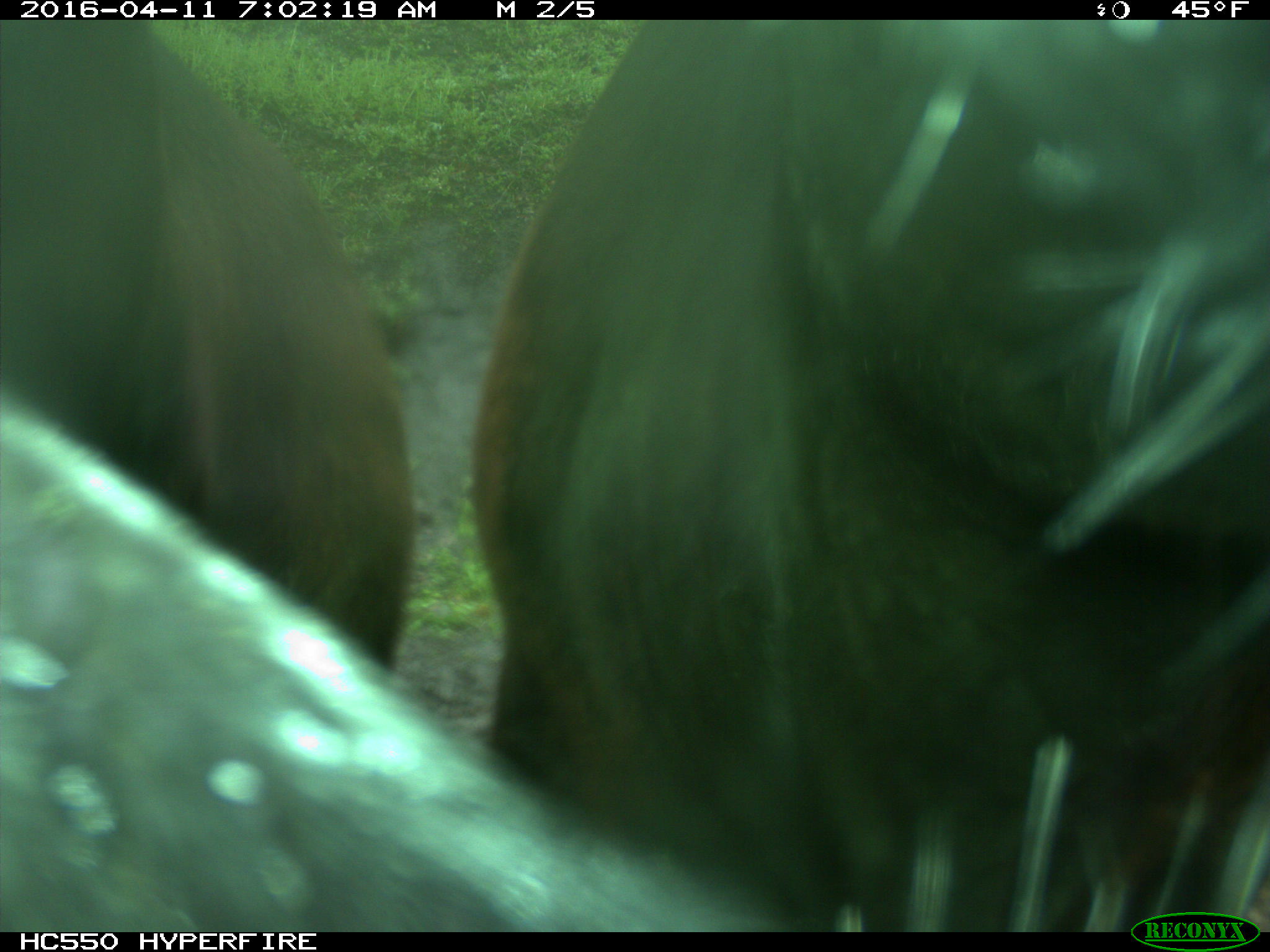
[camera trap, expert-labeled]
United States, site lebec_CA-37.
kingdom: Animalia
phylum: Chordata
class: Mammalia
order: Artiodactyla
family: Bovidae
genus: Bos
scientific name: Bos taurus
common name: domestic cow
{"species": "Bos taurus (domestic cow)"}